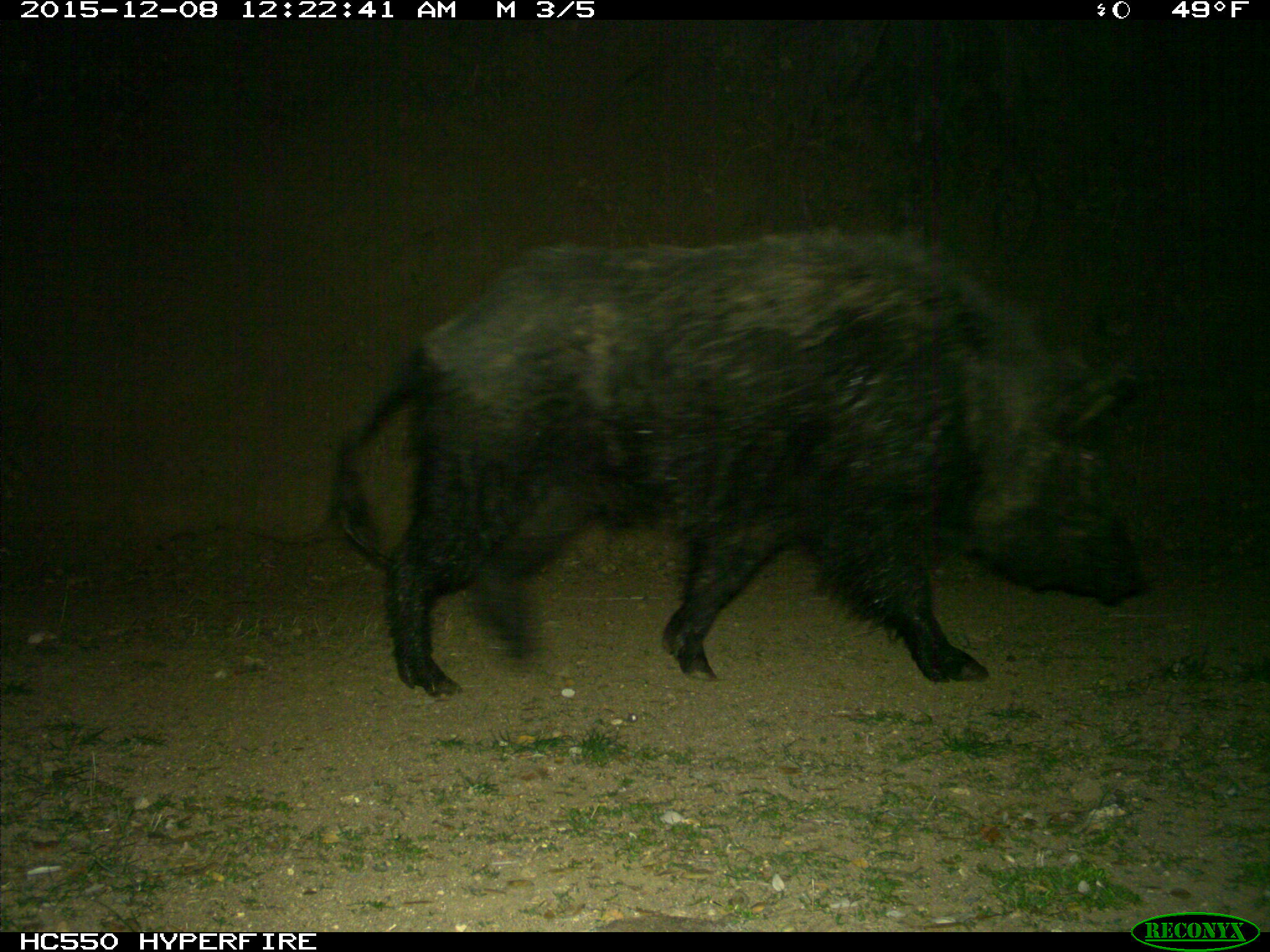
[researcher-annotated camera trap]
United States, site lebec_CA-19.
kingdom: Animalia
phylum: Chordata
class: Mammalia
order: Artiodactyla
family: Suidae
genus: Sus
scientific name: Sus scrofa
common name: wild boar